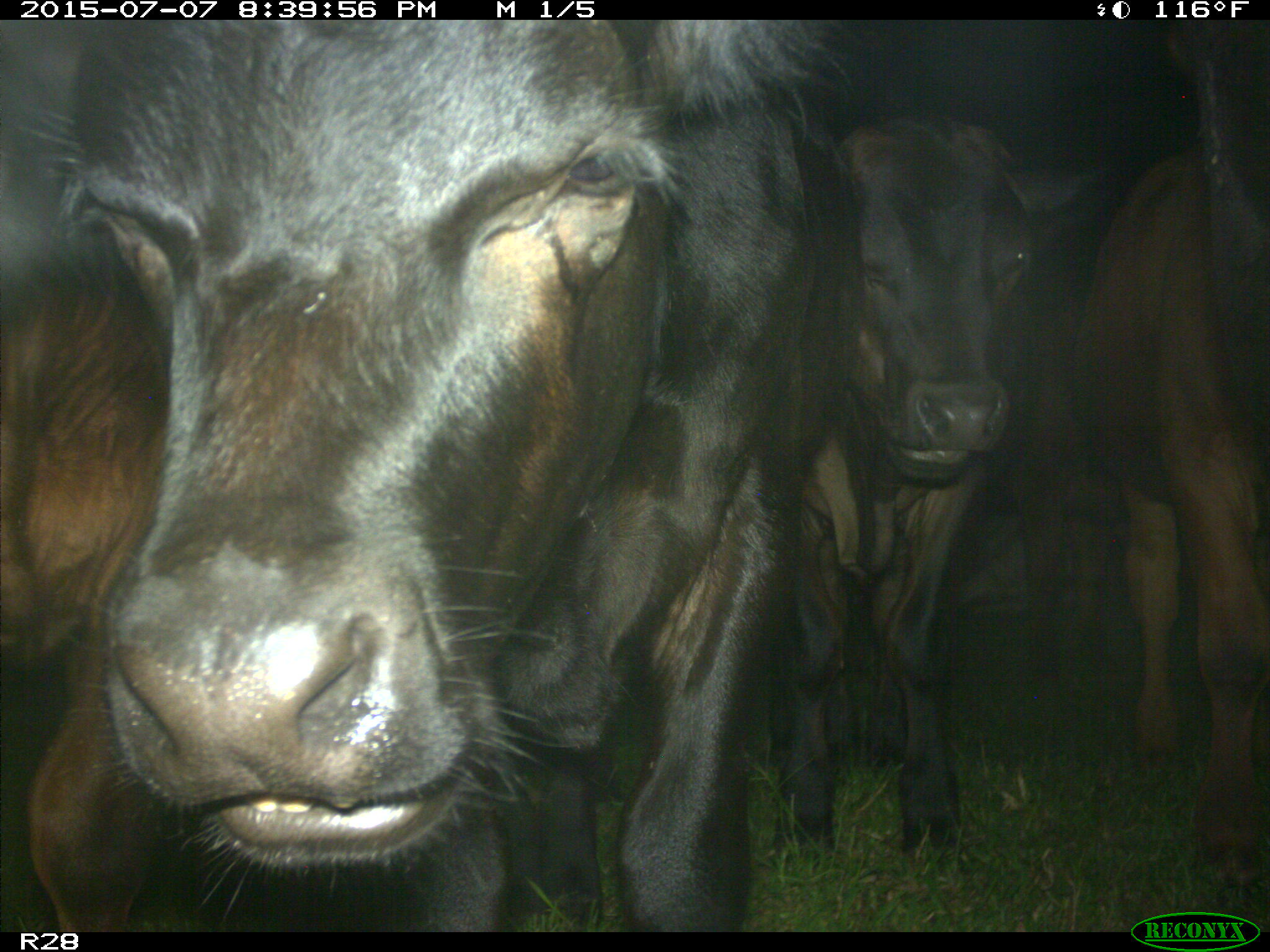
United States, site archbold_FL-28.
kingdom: Animalia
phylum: Chordata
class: Mammalia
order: Artiodactyla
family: Bovidae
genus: Bos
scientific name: Bos taurus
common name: domestic cow